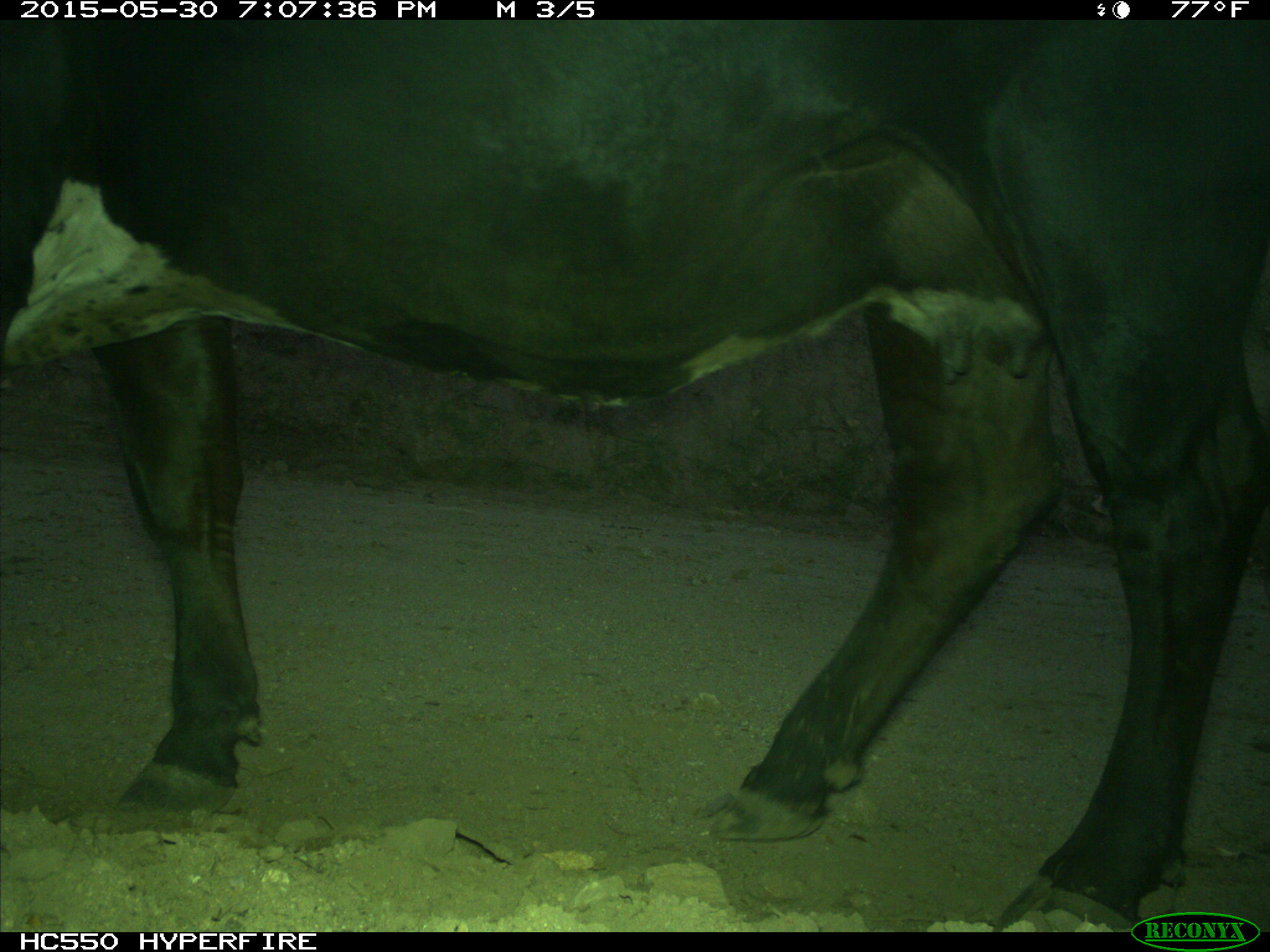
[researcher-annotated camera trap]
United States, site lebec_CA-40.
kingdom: Animalia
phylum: Chordata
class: Mammalia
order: Artiodactyla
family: Bovidae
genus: Bos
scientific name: Bos taurus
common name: domestic cow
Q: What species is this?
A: Bos taurus (domestic cow).